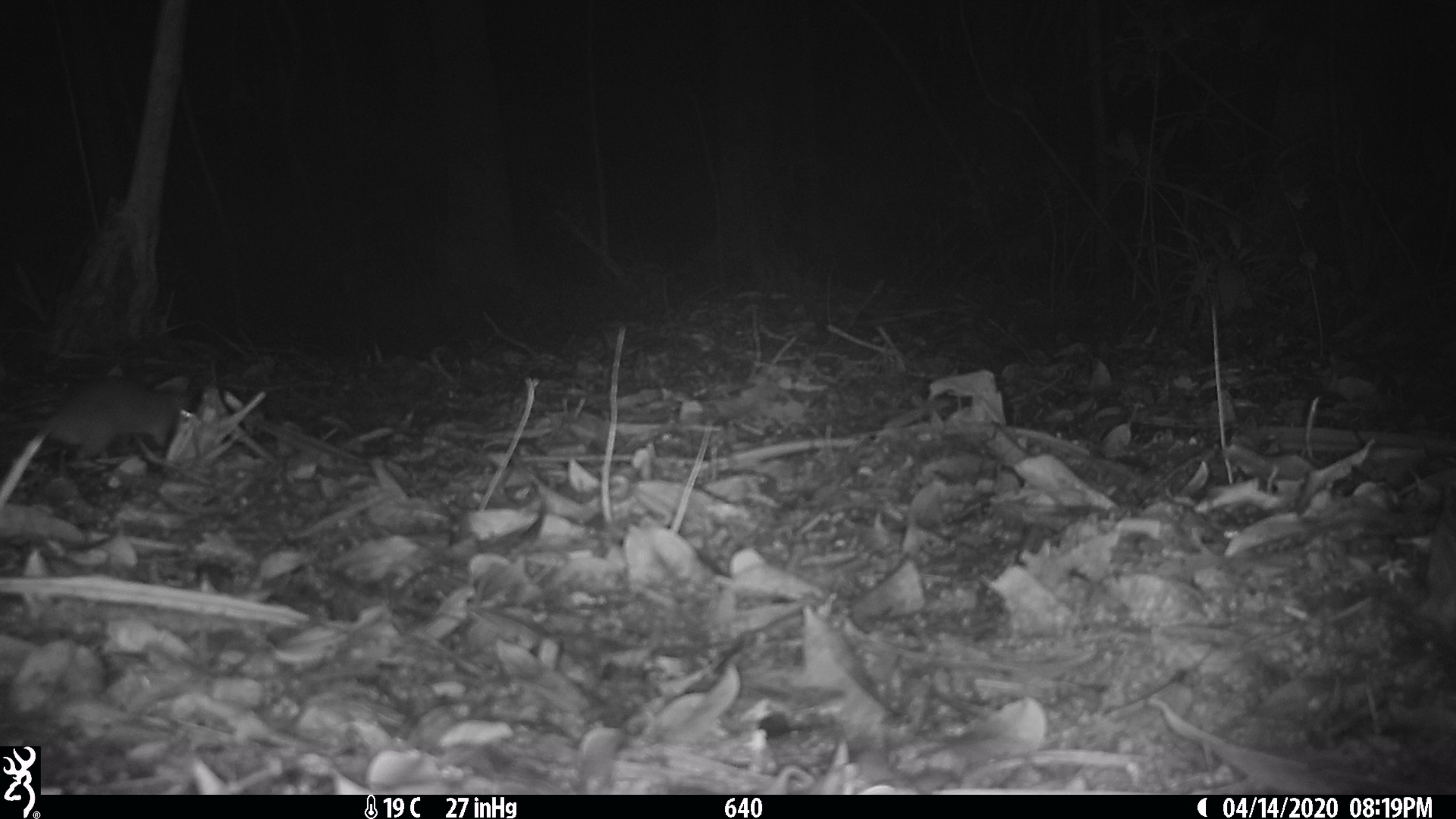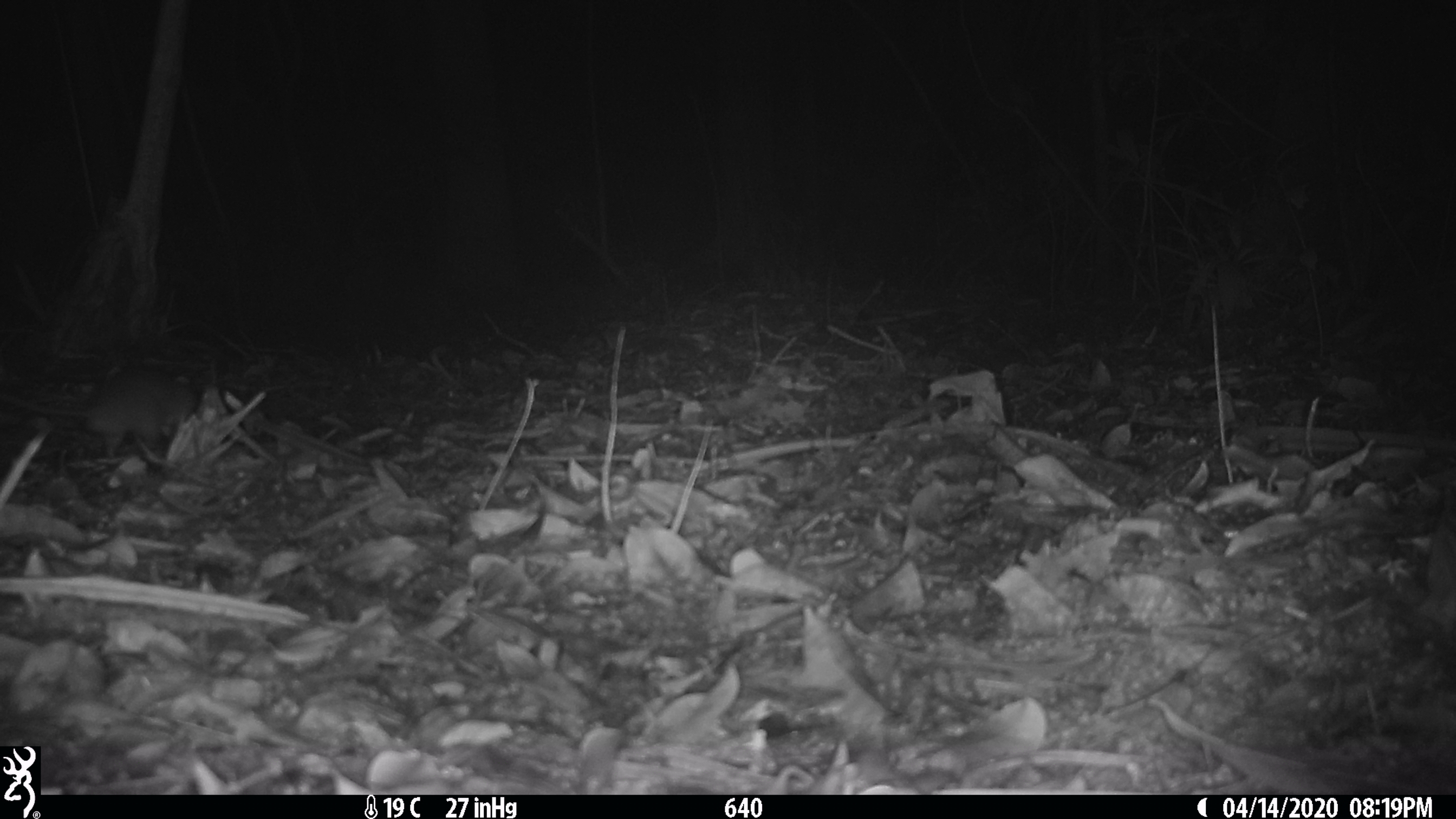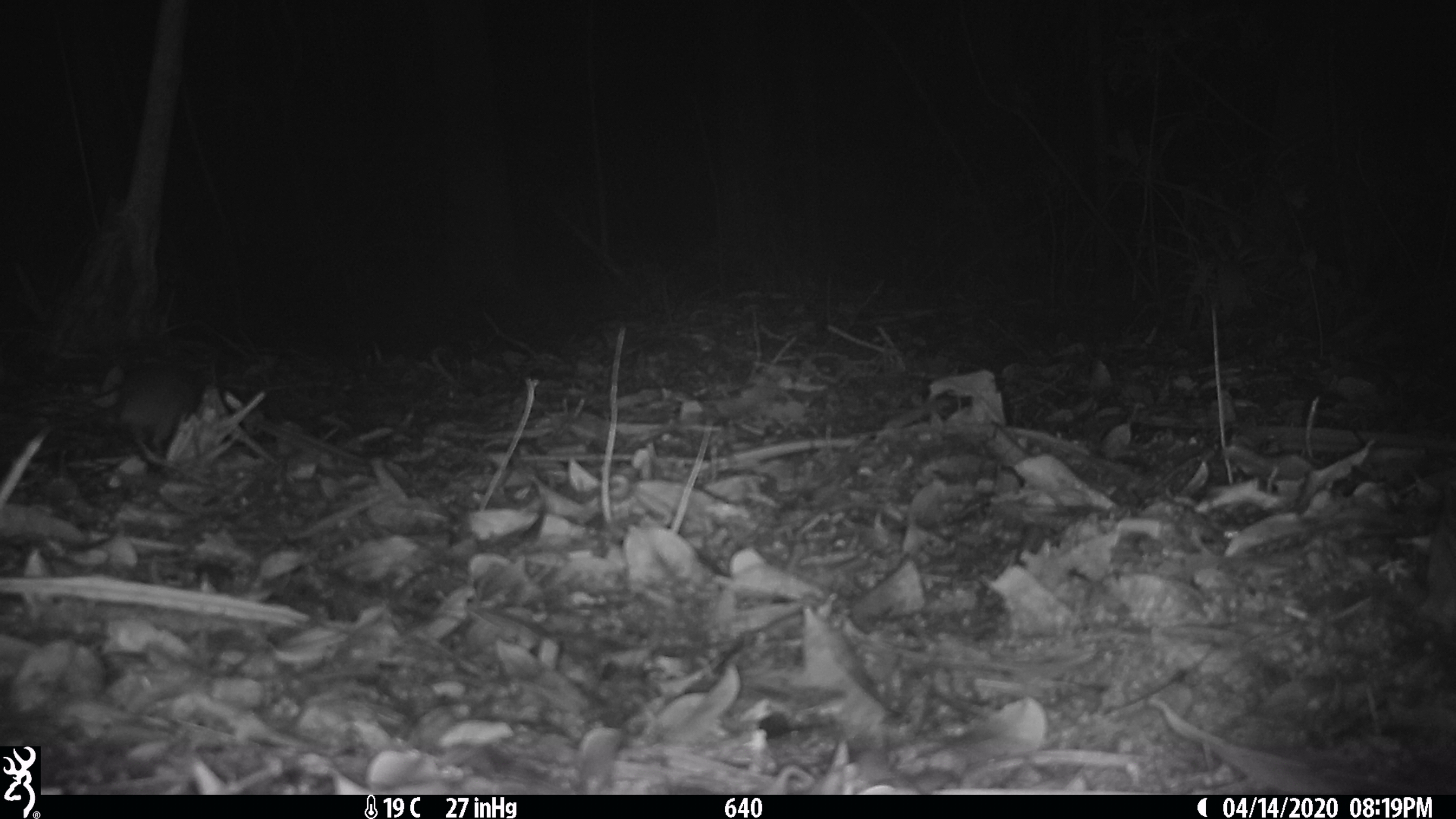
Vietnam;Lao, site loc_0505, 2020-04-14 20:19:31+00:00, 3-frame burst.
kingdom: Animalia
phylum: Chordata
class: Mammalia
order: Rodentia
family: Muridae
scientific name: Muridae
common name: old-world mice and rats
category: unidentified murid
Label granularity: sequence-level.